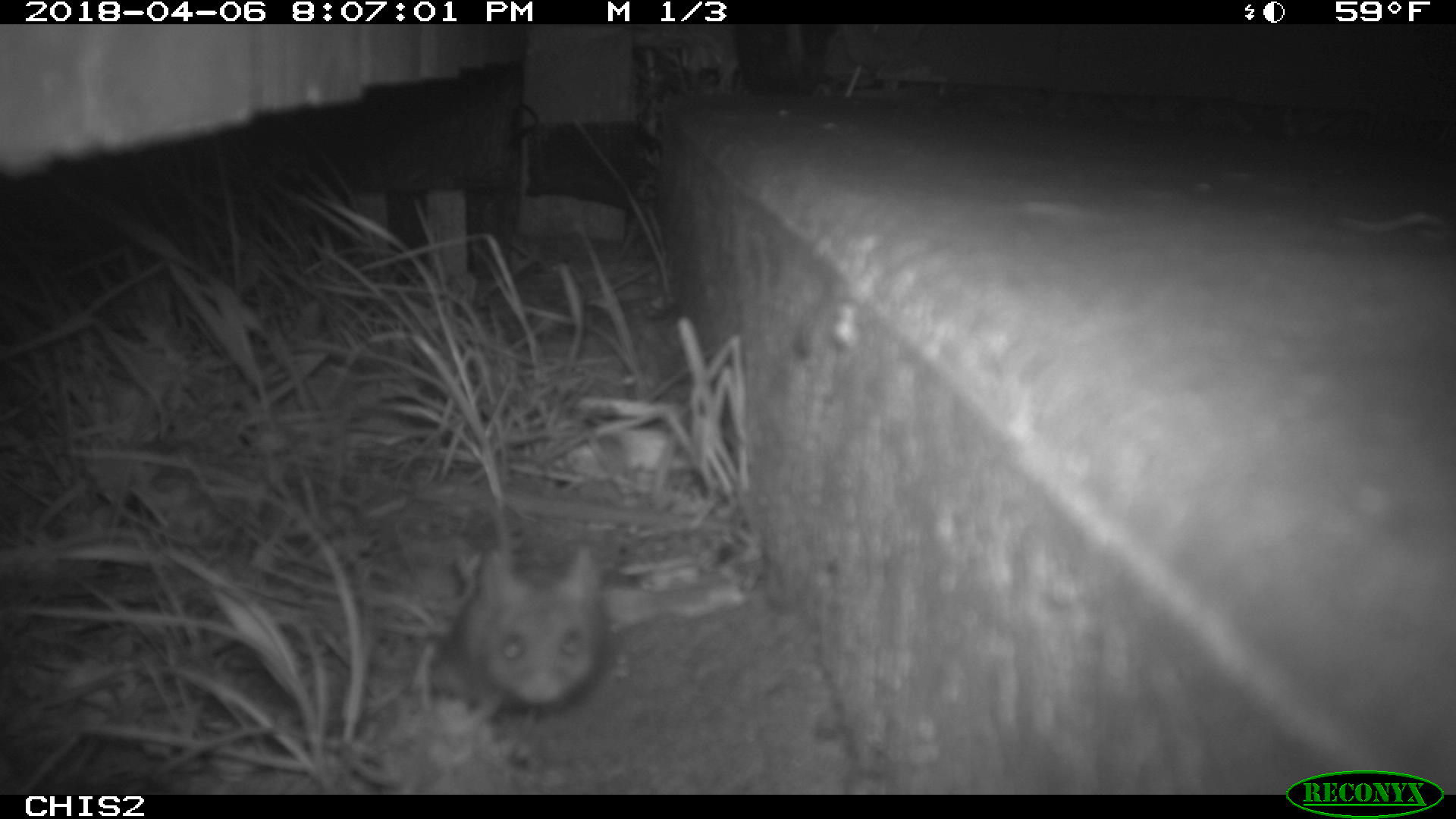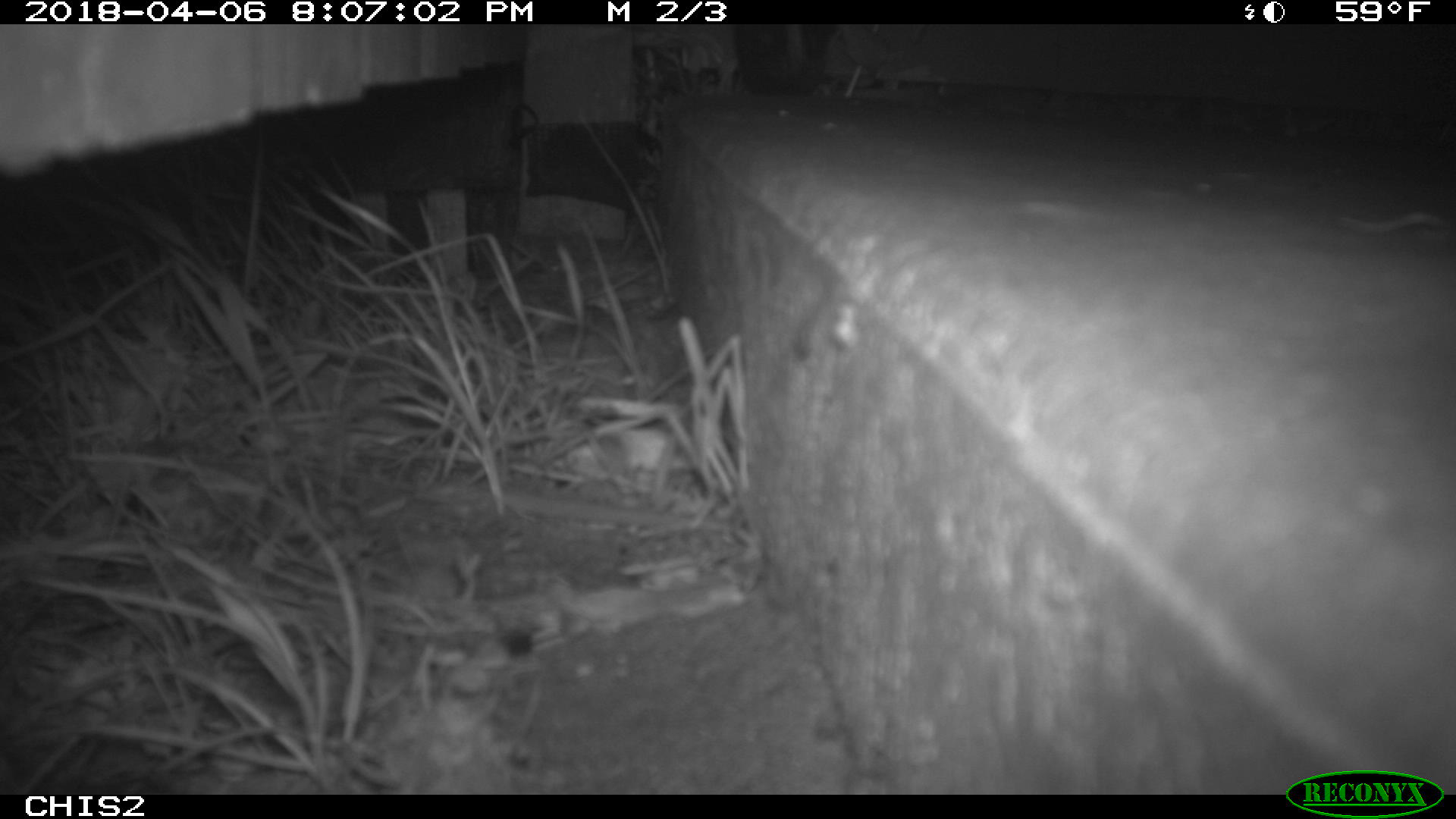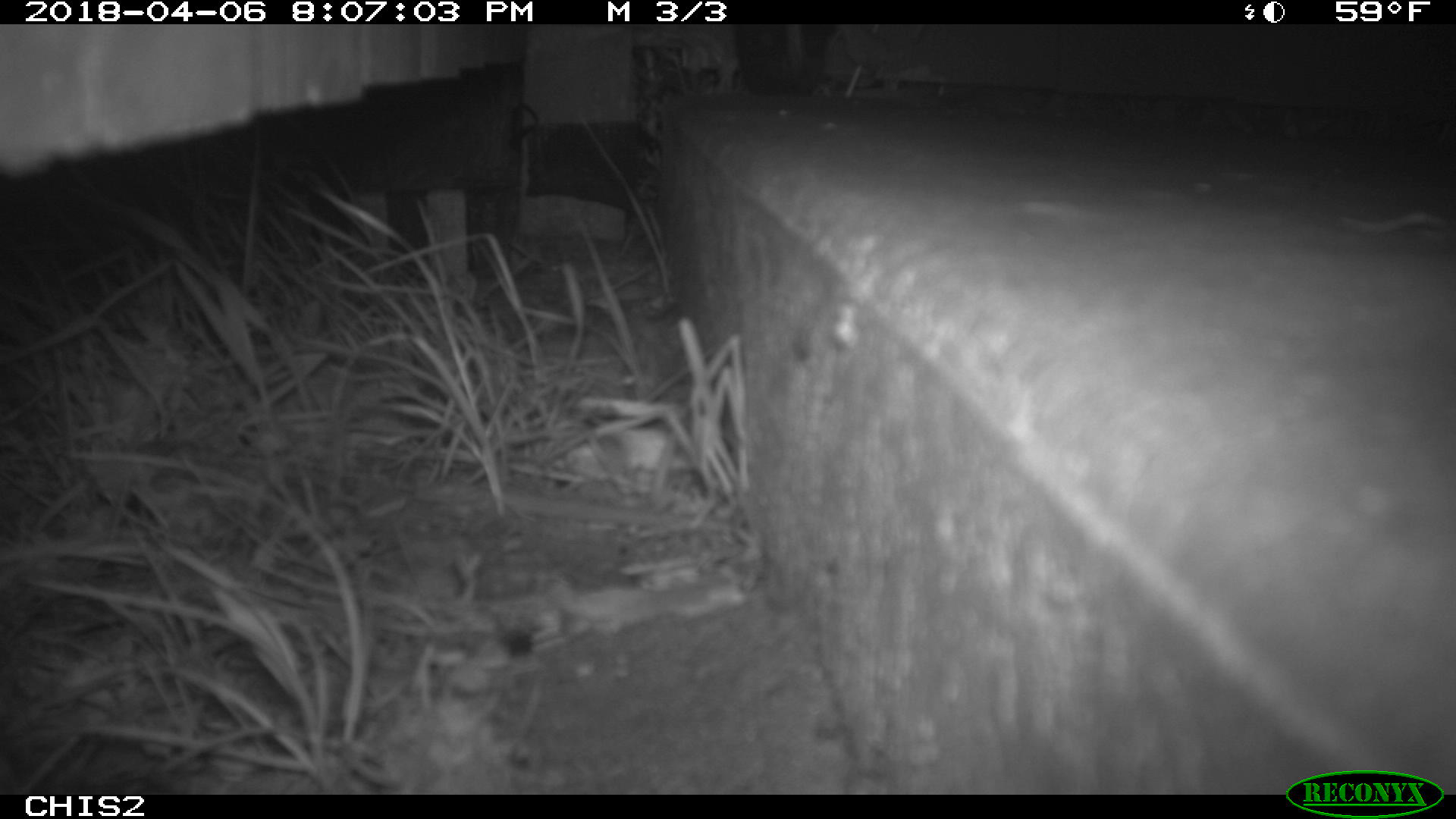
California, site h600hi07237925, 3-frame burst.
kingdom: Animalia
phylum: Chordata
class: Mammalia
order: Rodentia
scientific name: Rodentia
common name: rodent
Rodent (Rodentia).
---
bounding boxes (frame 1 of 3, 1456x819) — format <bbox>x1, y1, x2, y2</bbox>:
rodent: <bbox>435, 542, 603, 731</bbox>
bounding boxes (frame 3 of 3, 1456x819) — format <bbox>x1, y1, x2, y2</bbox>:
rodent: <bbox>1337, 212, 1455, 234</bbox>